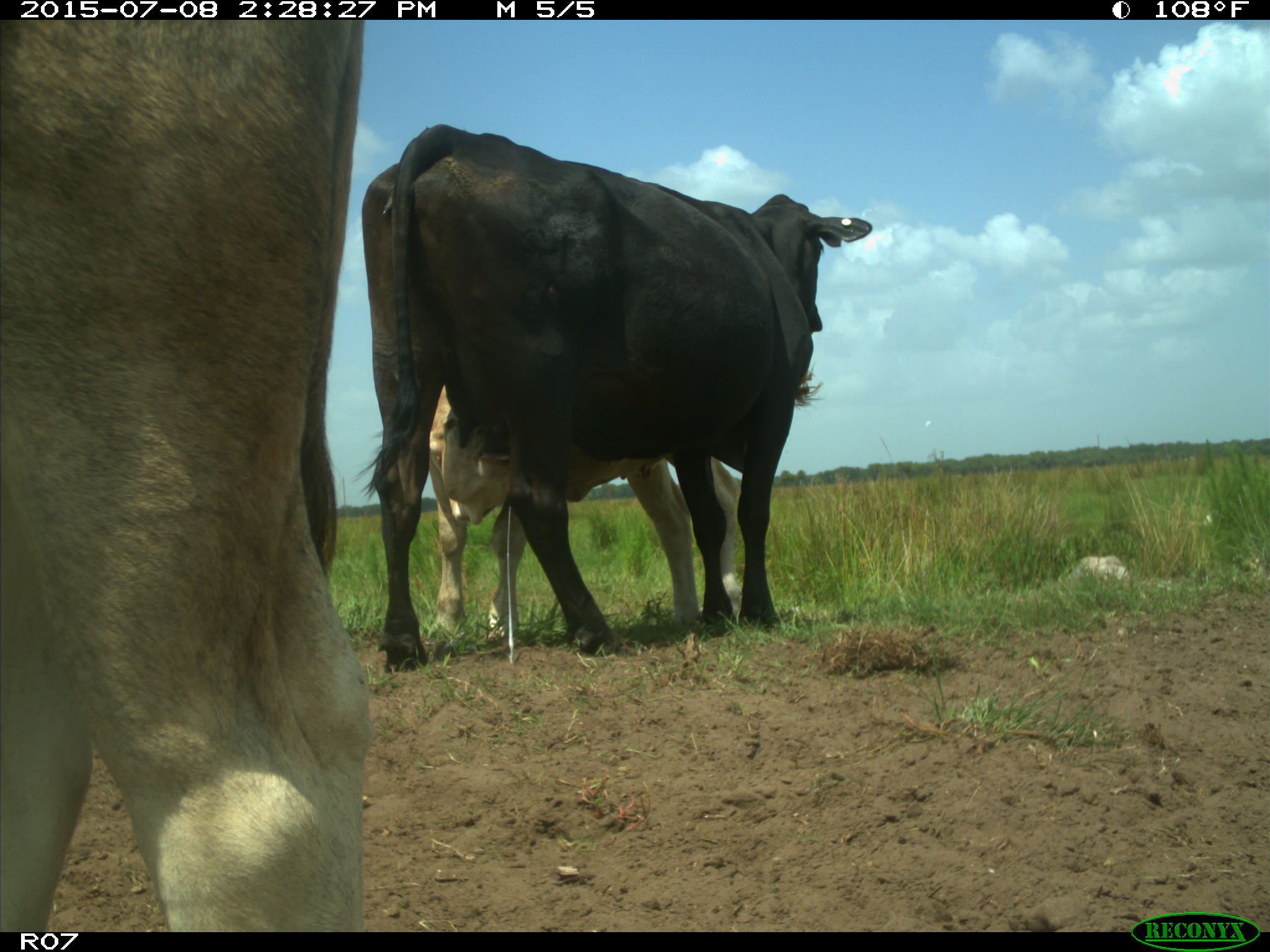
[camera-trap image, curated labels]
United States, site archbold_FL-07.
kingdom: Animalia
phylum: Chordata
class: Mammalia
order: Artiodactyla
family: Bovidae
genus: Bos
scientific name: Bos taurus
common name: domestic cow